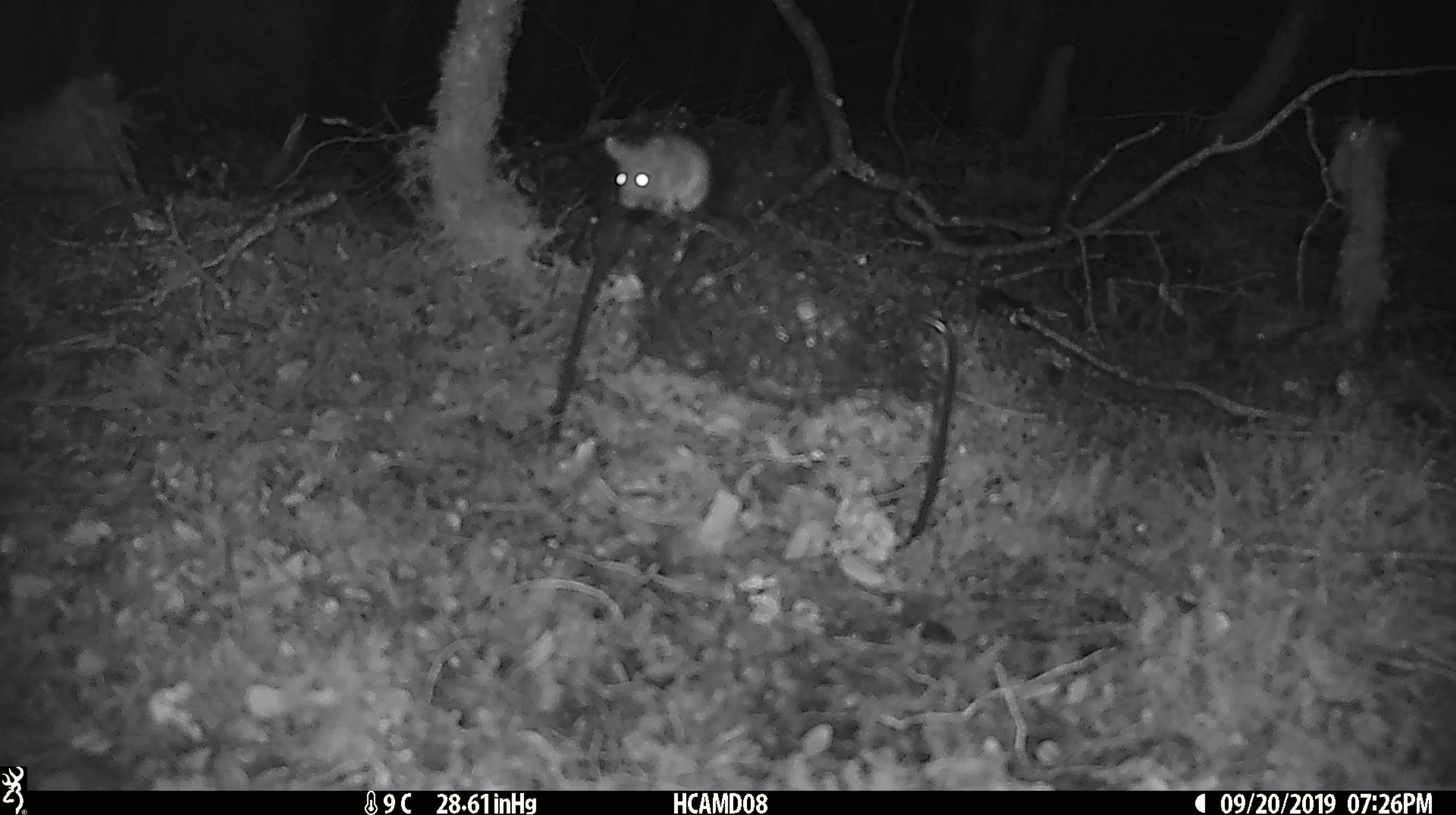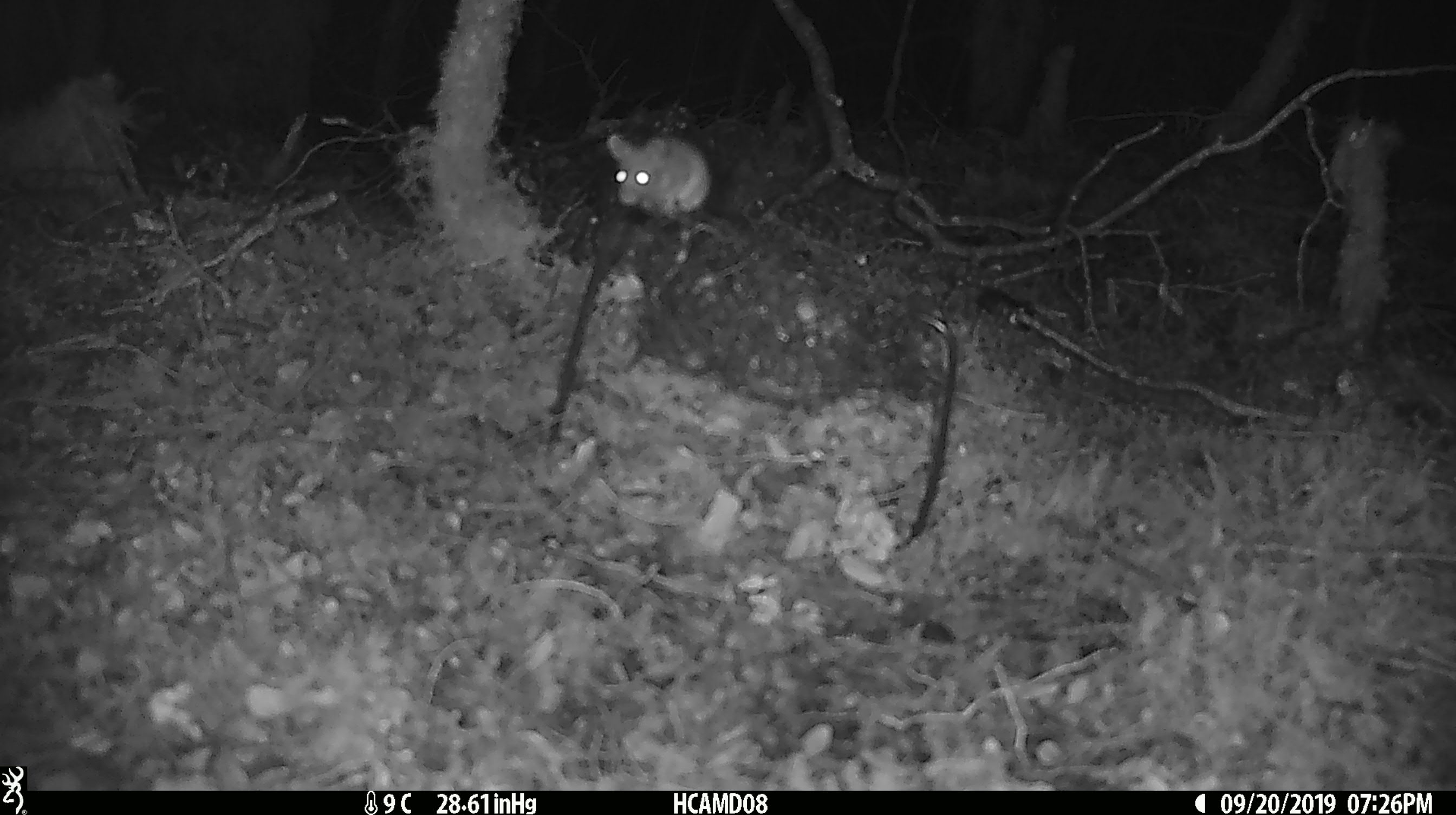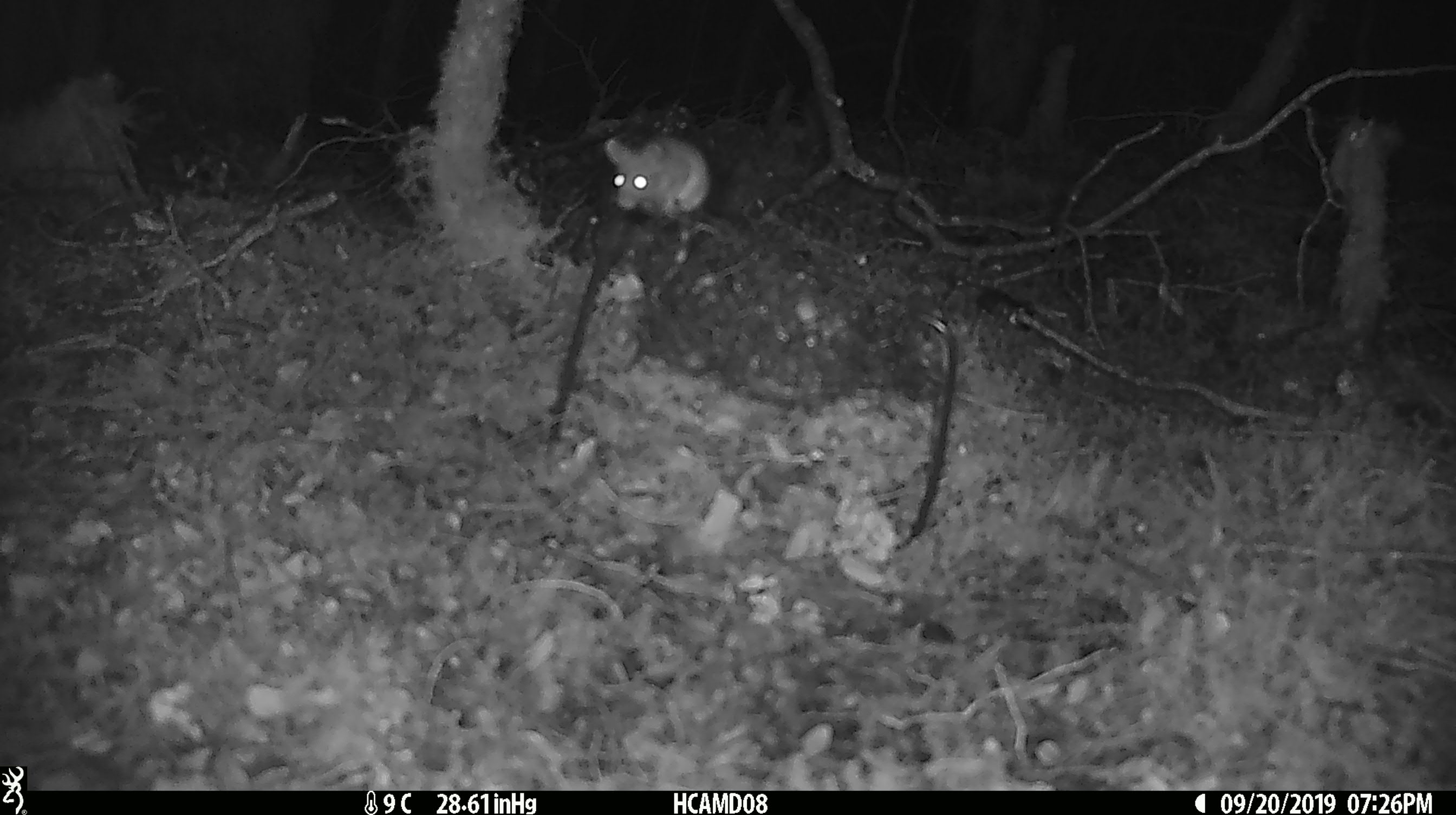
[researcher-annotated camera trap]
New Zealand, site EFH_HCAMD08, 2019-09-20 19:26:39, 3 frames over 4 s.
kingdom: Animalia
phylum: Chordata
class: Mammalia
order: Rodentia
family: Muridae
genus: Mus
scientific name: Mus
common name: mouse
Mouse (Mus).